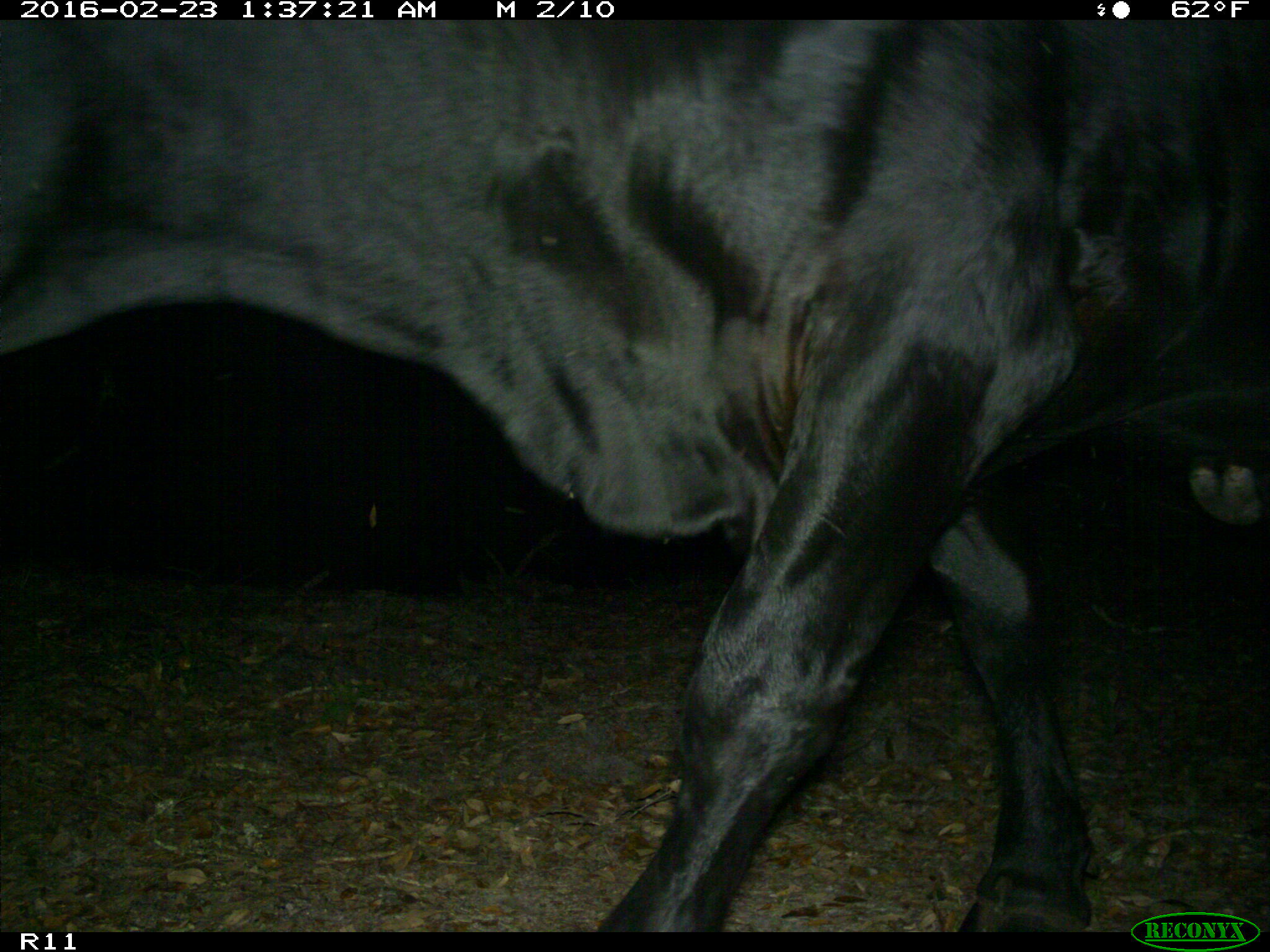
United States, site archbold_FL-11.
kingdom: Animalia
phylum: Chordata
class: Mammalia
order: Artiodactyla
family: Bovidae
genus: Bos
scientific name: Bos taurus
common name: domestic cow